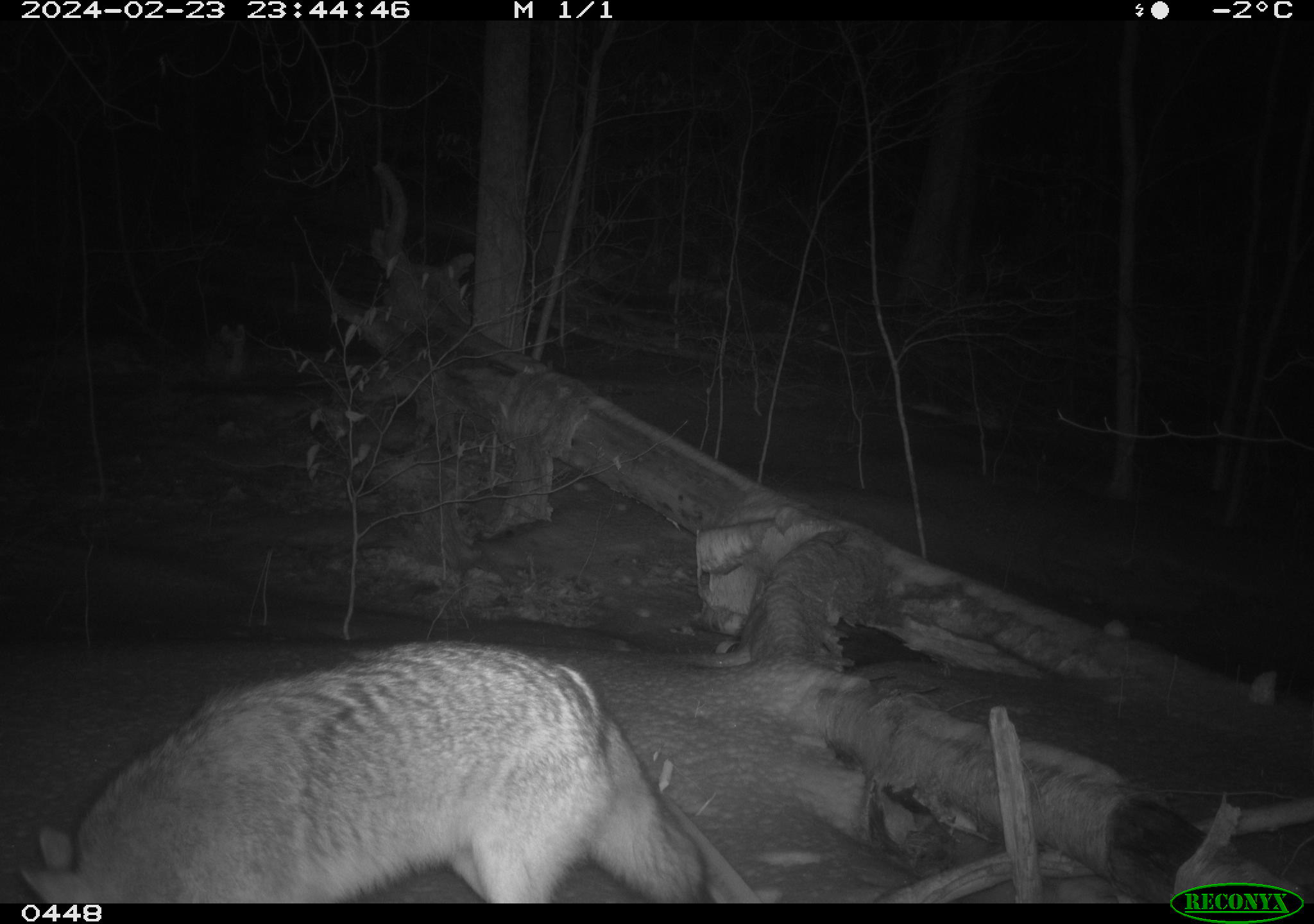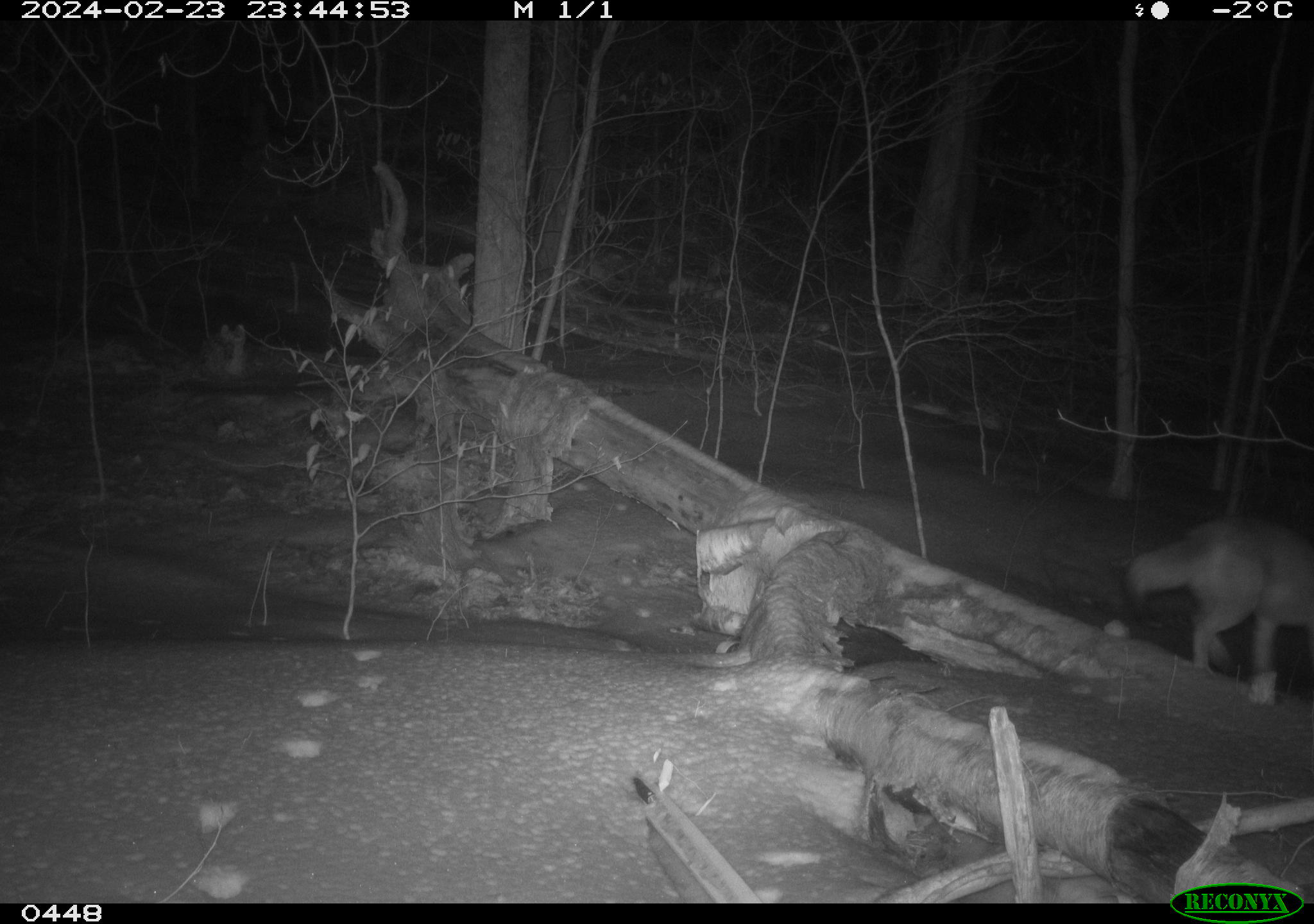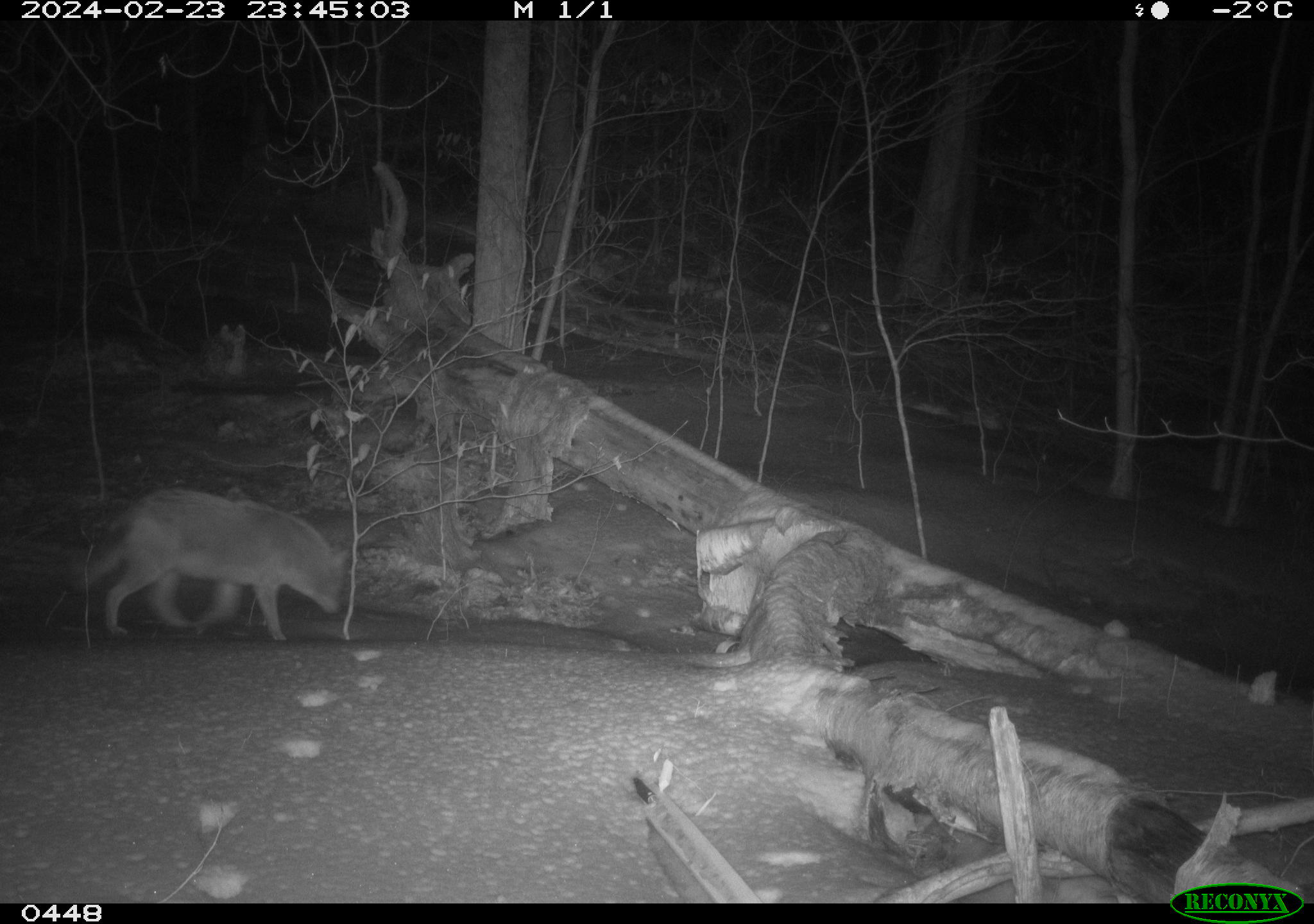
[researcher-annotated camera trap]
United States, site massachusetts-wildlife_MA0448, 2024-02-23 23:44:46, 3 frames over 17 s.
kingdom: Animalia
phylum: Chordata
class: Mammalia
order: Carnivora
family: Canidae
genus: Canis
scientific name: Canis latrans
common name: coyote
Coyote (Canis latrans).